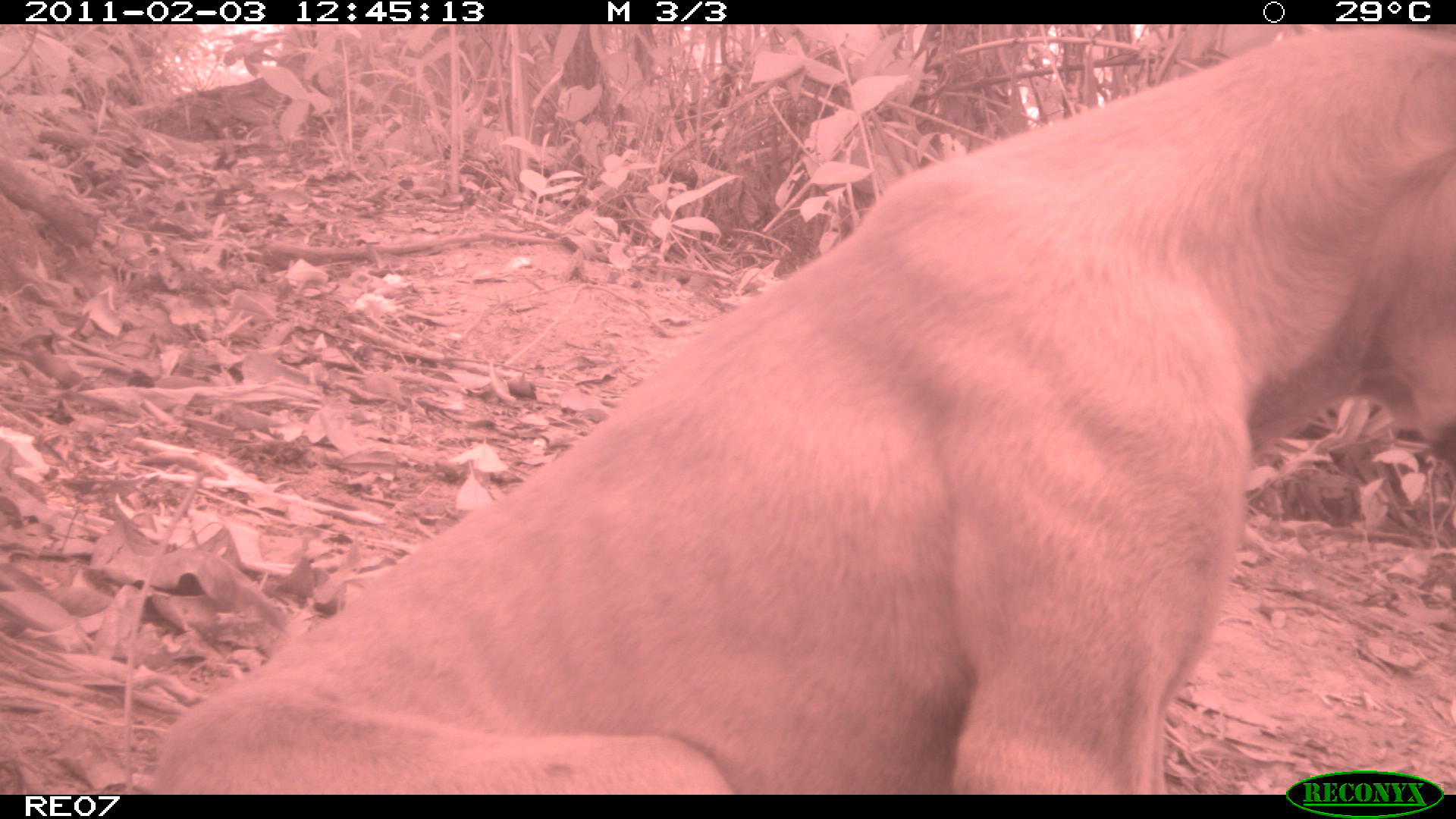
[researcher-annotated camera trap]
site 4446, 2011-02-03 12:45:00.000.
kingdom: Animalia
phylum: Chordata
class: Mammalia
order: Carnivora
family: Canidae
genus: Canis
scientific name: Canis familiaris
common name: domestic dog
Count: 1.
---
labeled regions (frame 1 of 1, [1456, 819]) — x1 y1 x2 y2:
canis familiaris: 147 22 1449 794